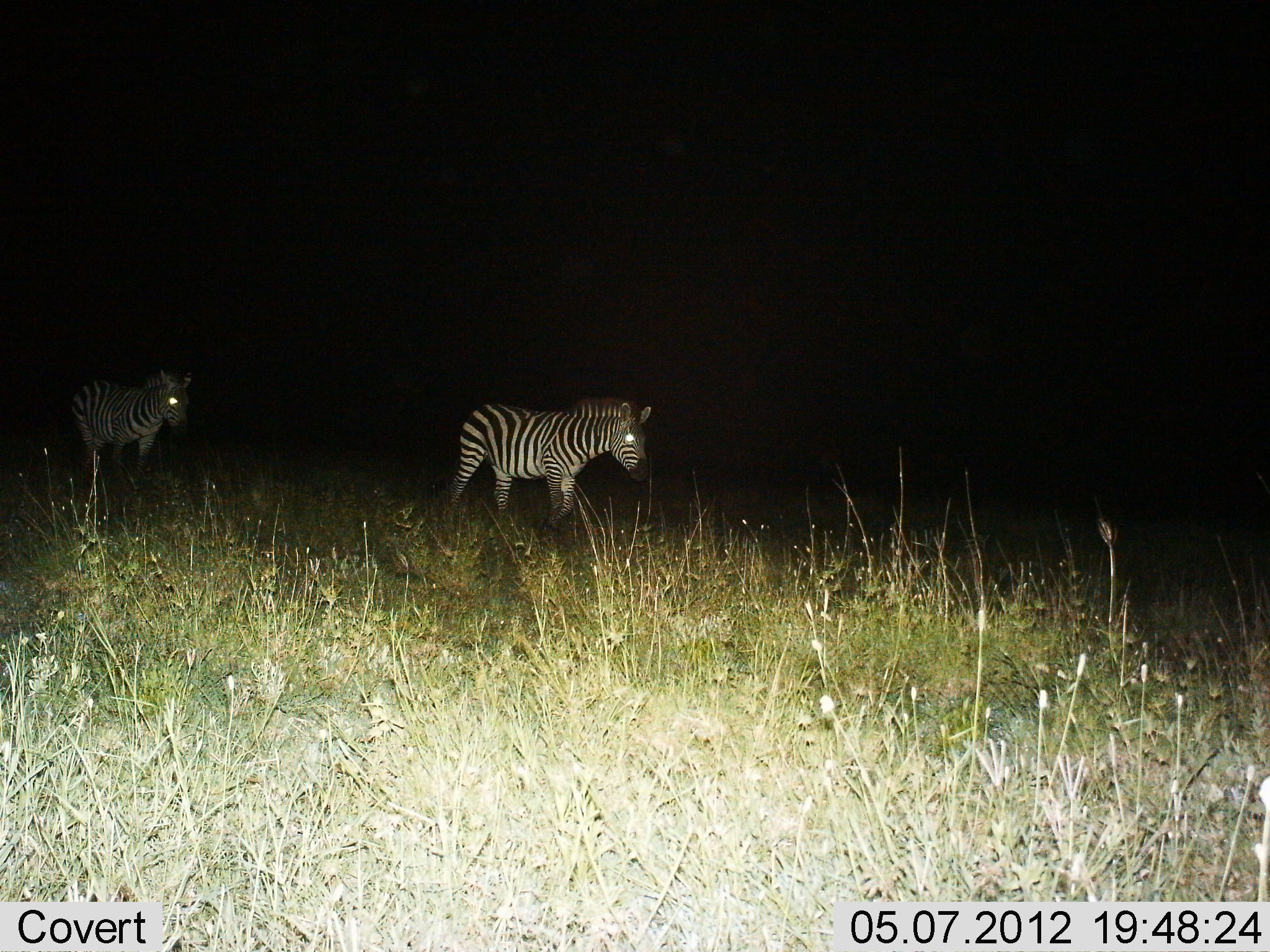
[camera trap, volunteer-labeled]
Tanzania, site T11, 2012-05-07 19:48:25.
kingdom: Animalia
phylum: Chordata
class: Mammalia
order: Perissodactyla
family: Equidae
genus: Equus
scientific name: Equus quagga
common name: plains zebra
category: zebra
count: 2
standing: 10%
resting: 0%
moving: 90%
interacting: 0%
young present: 0%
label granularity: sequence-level